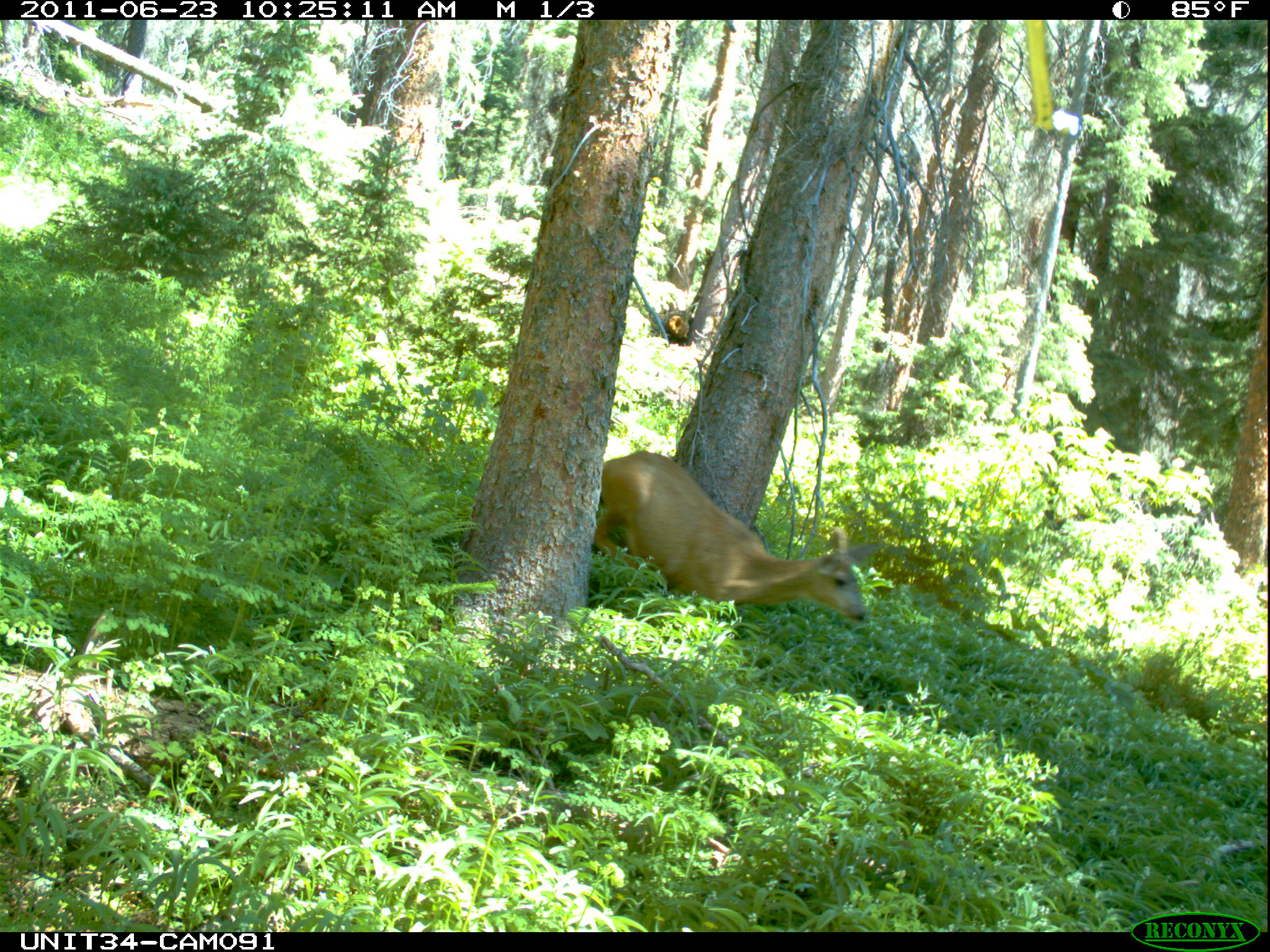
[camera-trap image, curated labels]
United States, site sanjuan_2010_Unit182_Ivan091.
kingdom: Animalia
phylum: Chordata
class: Mammalia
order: Artiodactyla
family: Cervidae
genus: Odocoileus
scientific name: Odocoileus hemionus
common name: mule deer